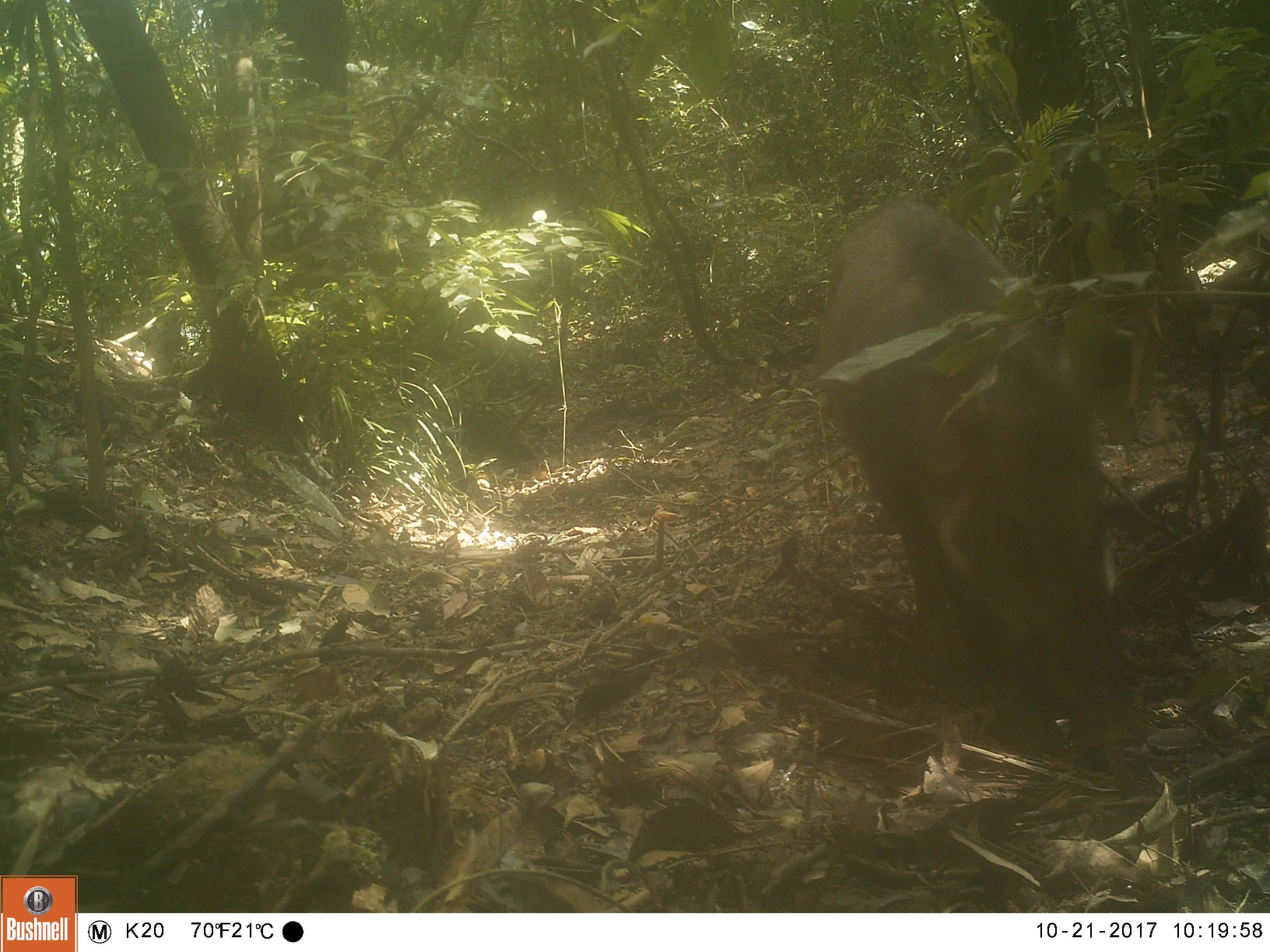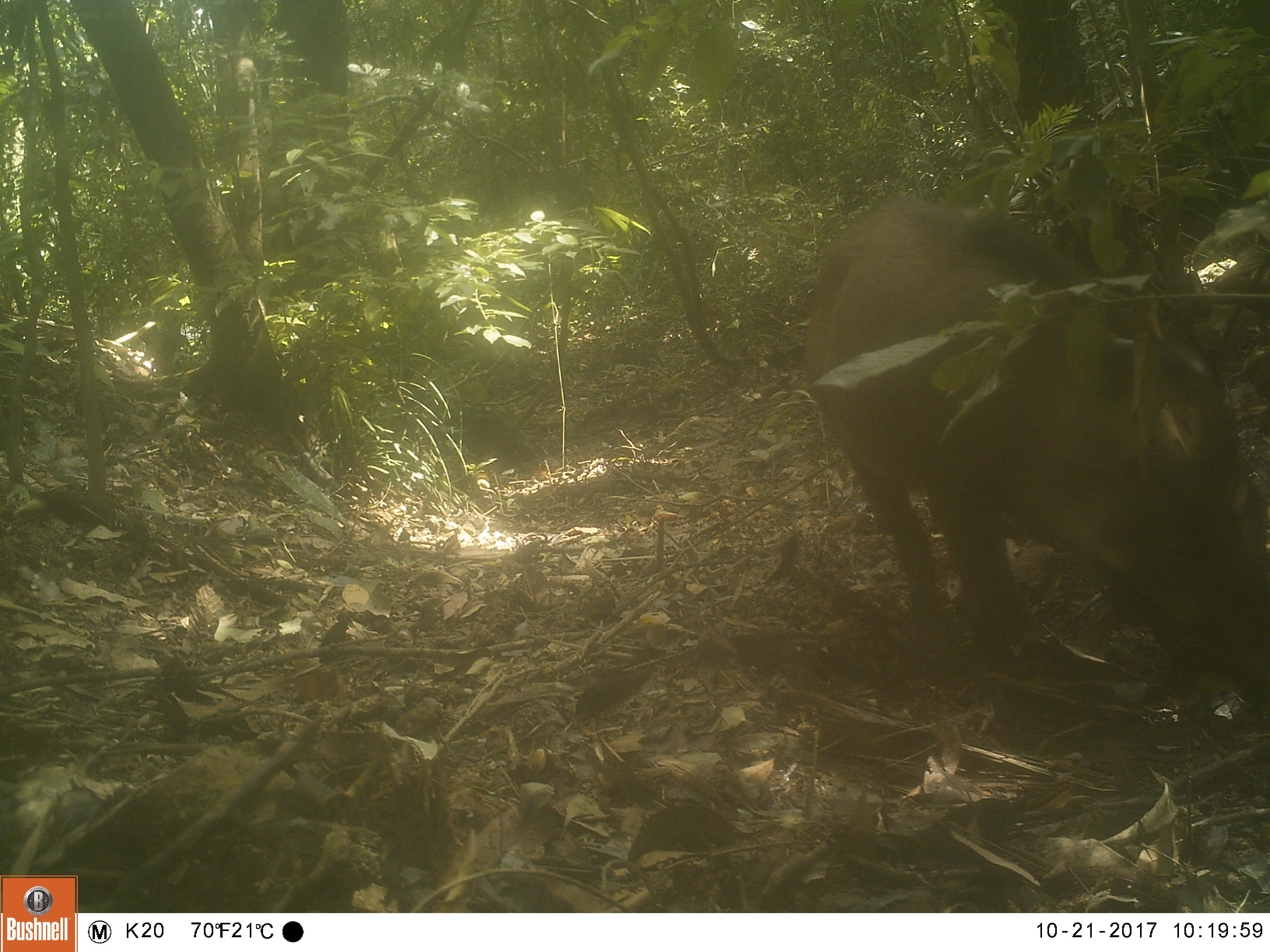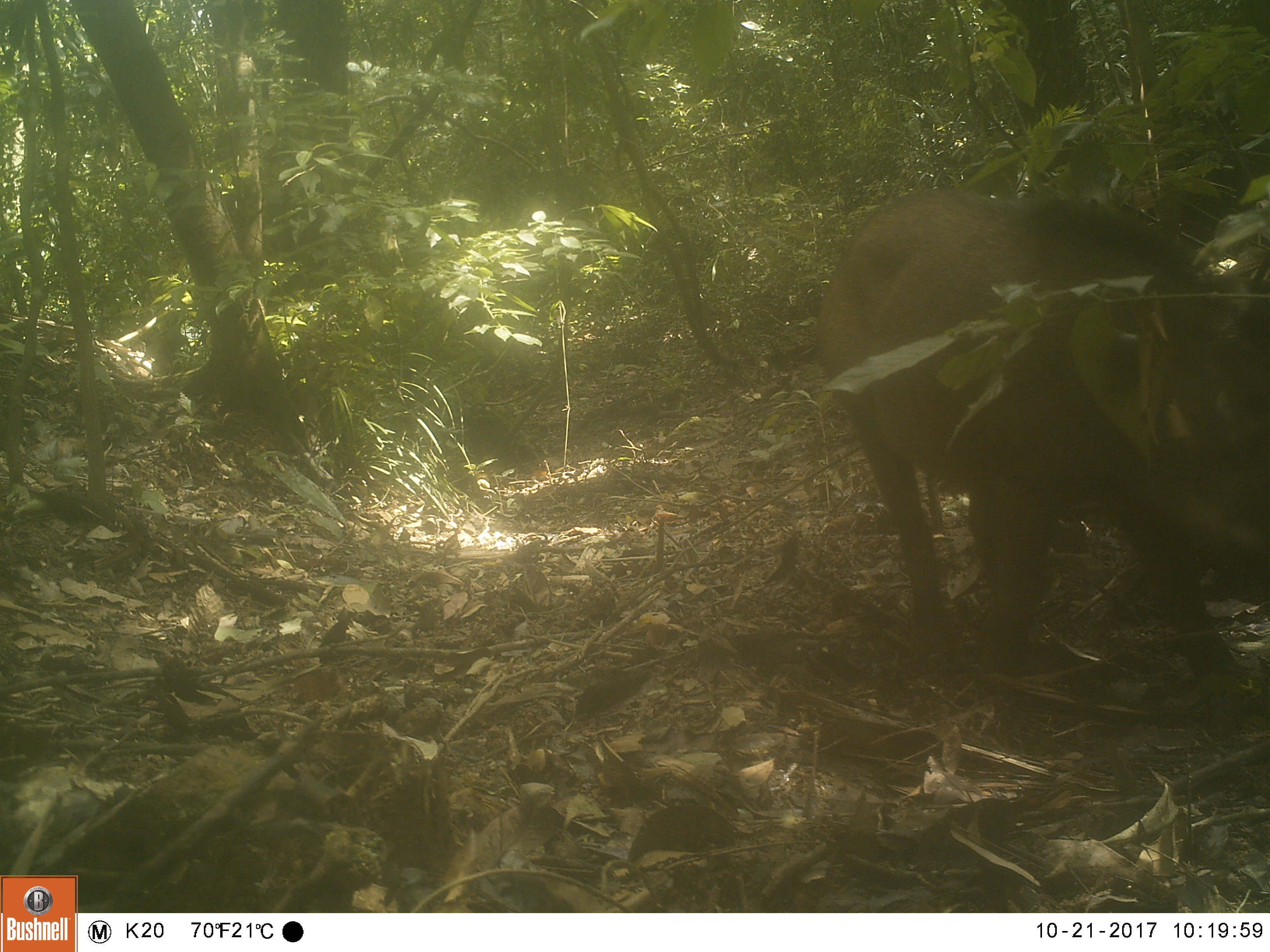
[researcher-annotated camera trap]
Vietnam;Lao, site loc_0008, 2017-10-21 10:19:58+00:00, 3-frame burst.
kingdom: Animalia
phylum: Chordata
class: Mammalia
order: Artiodactyla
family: Suidae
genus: Sus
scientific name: Sus scrofa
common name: eurasian wild pig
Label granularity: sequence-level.